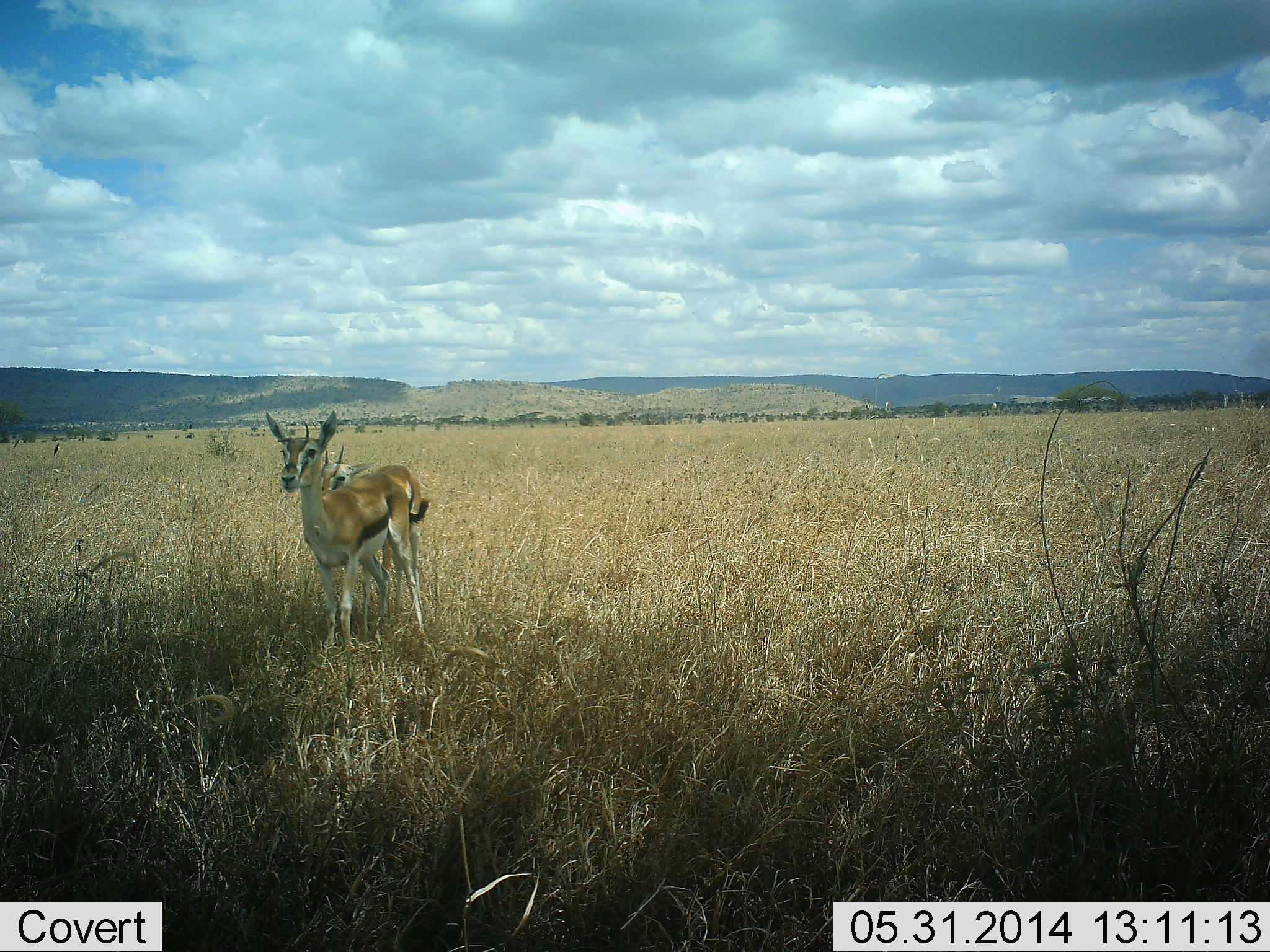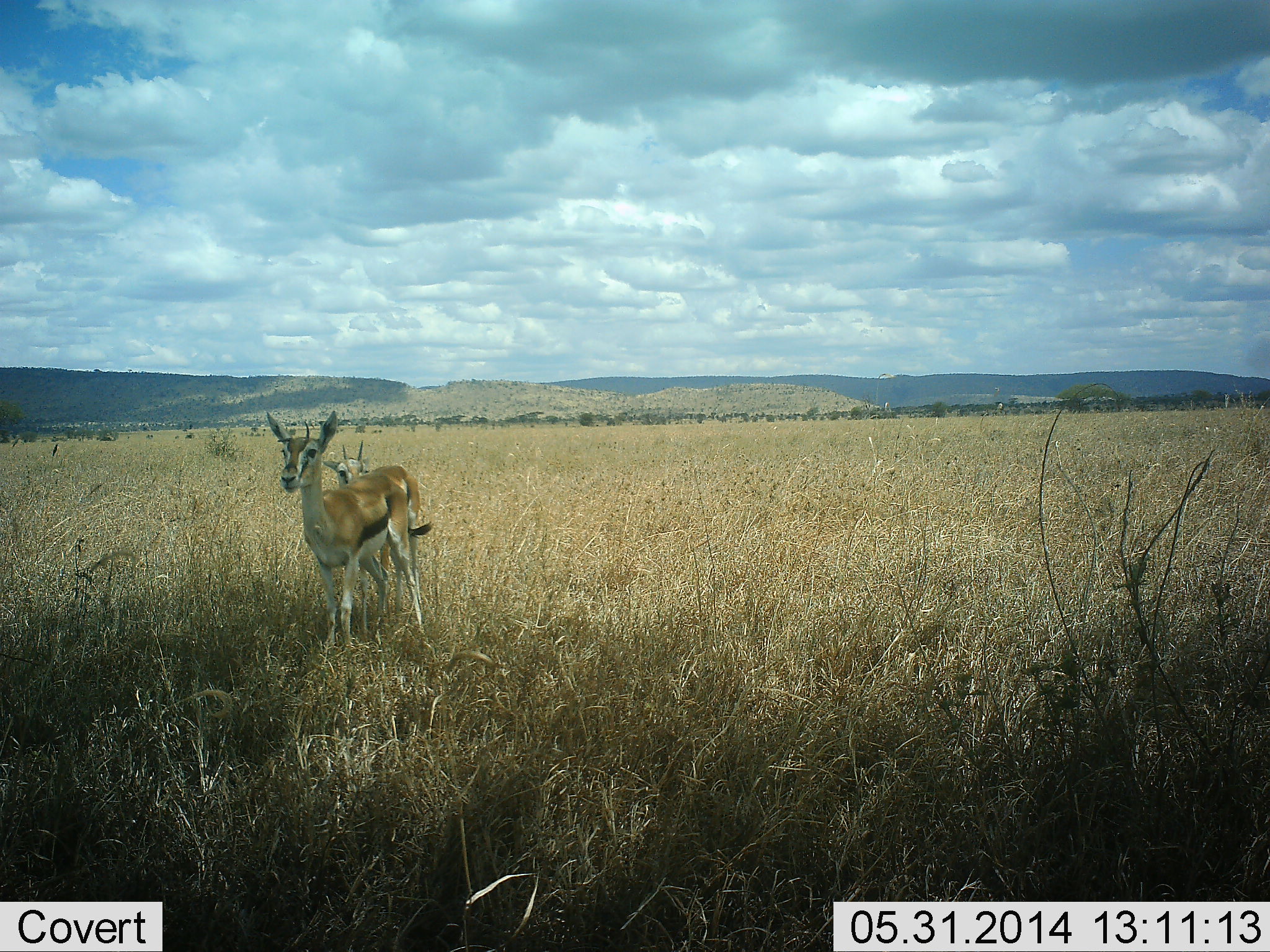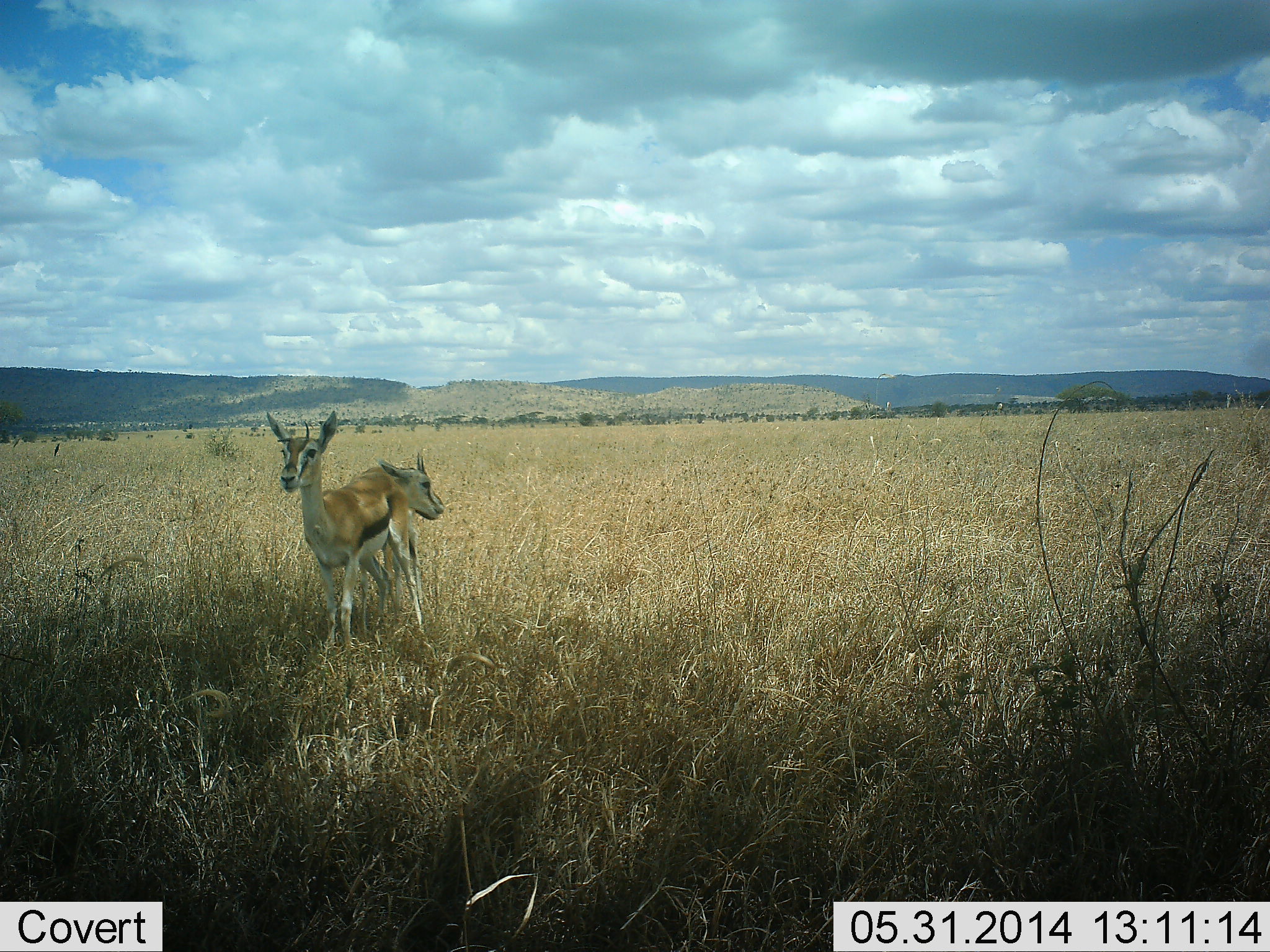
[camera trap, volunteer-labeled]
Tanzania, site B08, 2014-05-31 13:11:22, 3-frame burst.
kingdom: Animalia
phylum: Chordata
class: Mammalia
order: Artiodactyla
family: Bovidae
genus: Eudorcas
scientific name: Eudorcas thomsonii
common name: thomson's gazelle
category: gazellethomsons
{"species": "gazellethomsons (thomson's gazelle) (Eudorcas thomsonii)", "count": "2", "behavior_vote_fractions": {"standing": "90%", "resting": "0%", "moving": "20%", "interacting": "0%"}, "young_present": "20%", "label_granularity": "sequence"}